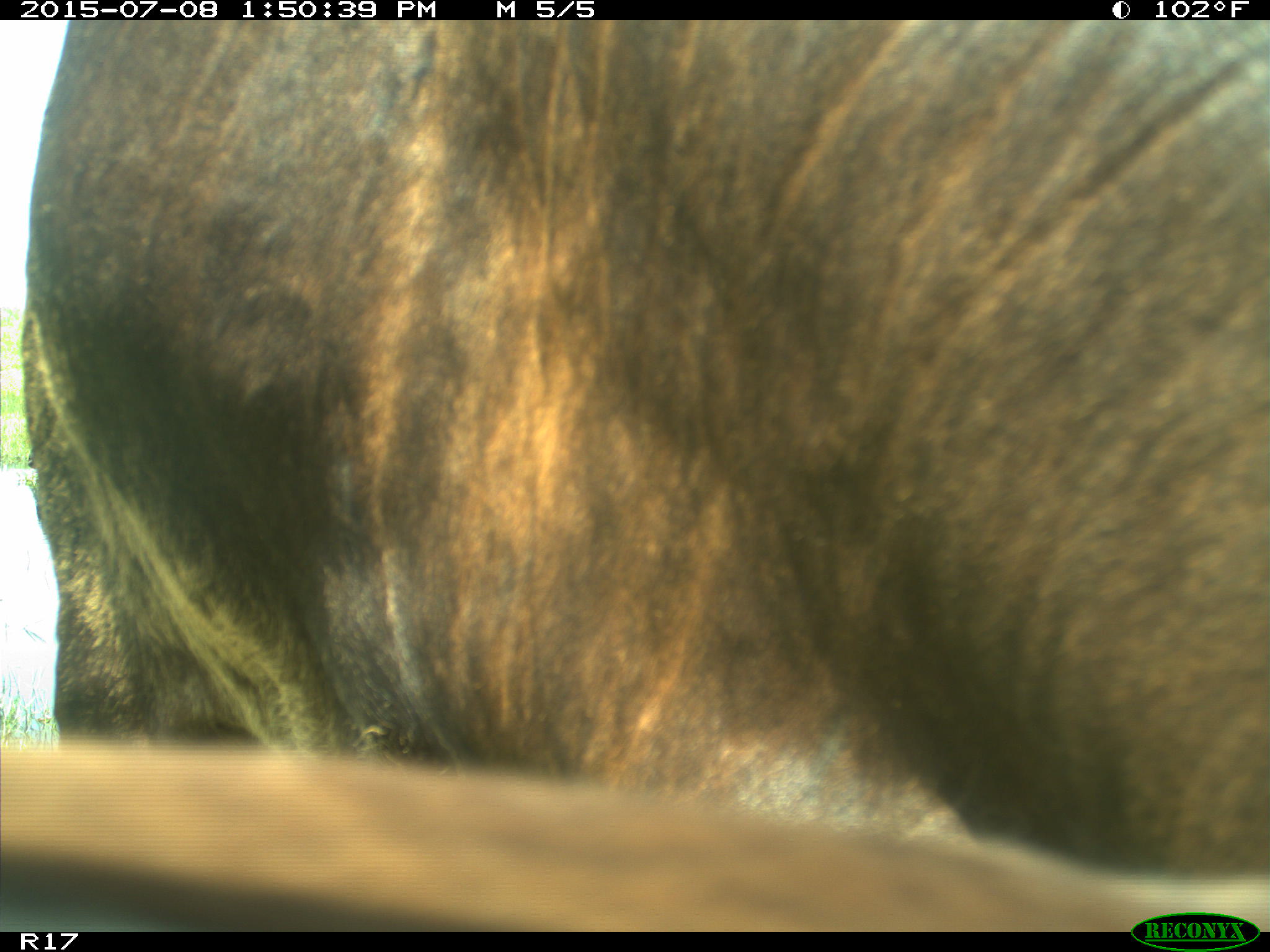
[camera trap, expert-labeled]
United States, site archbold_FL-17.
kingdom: Animalia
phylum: Chordata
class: Mammalia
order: Artiodactyla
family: Bovidae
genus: Bos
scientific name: Bos taurus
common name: domestic cow